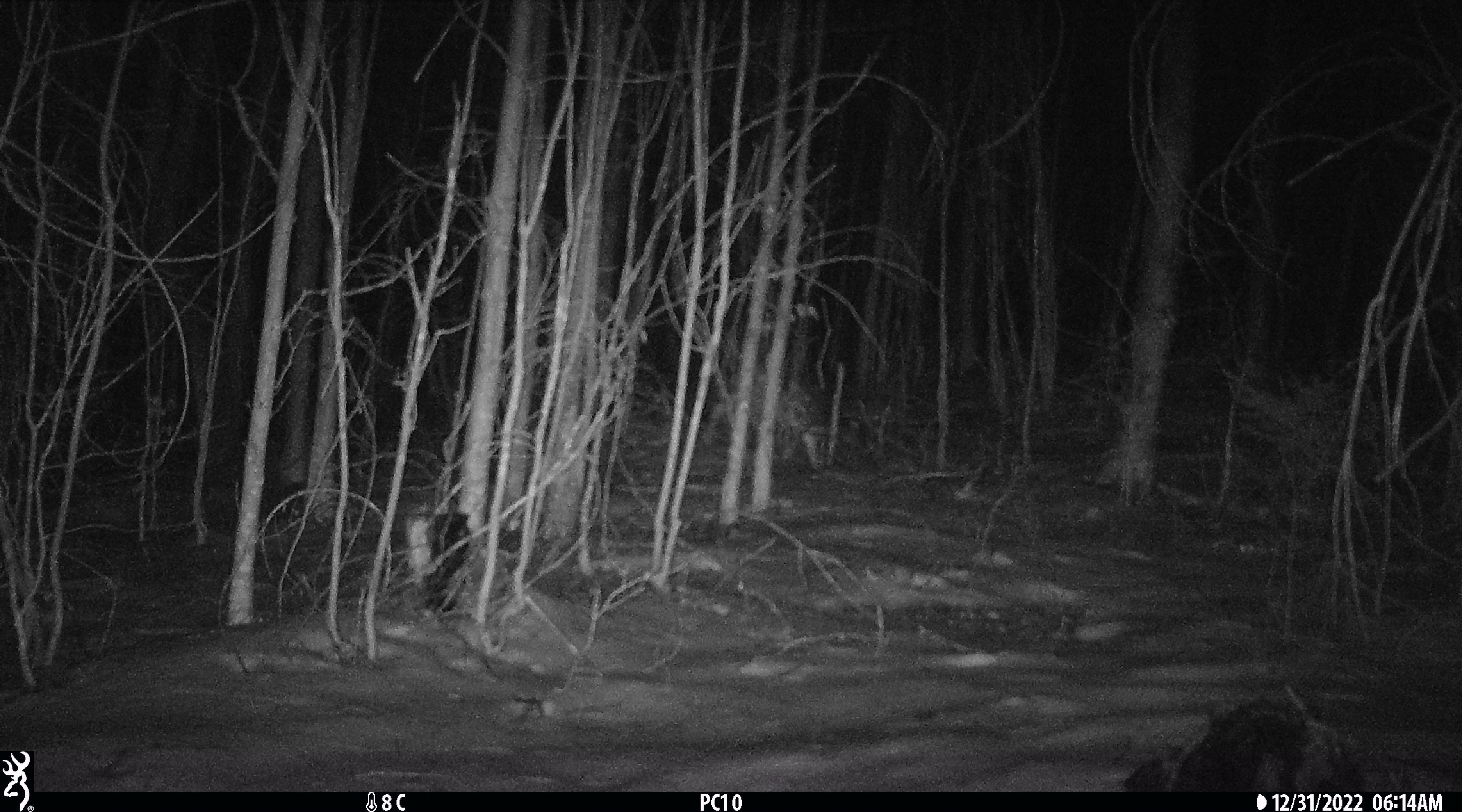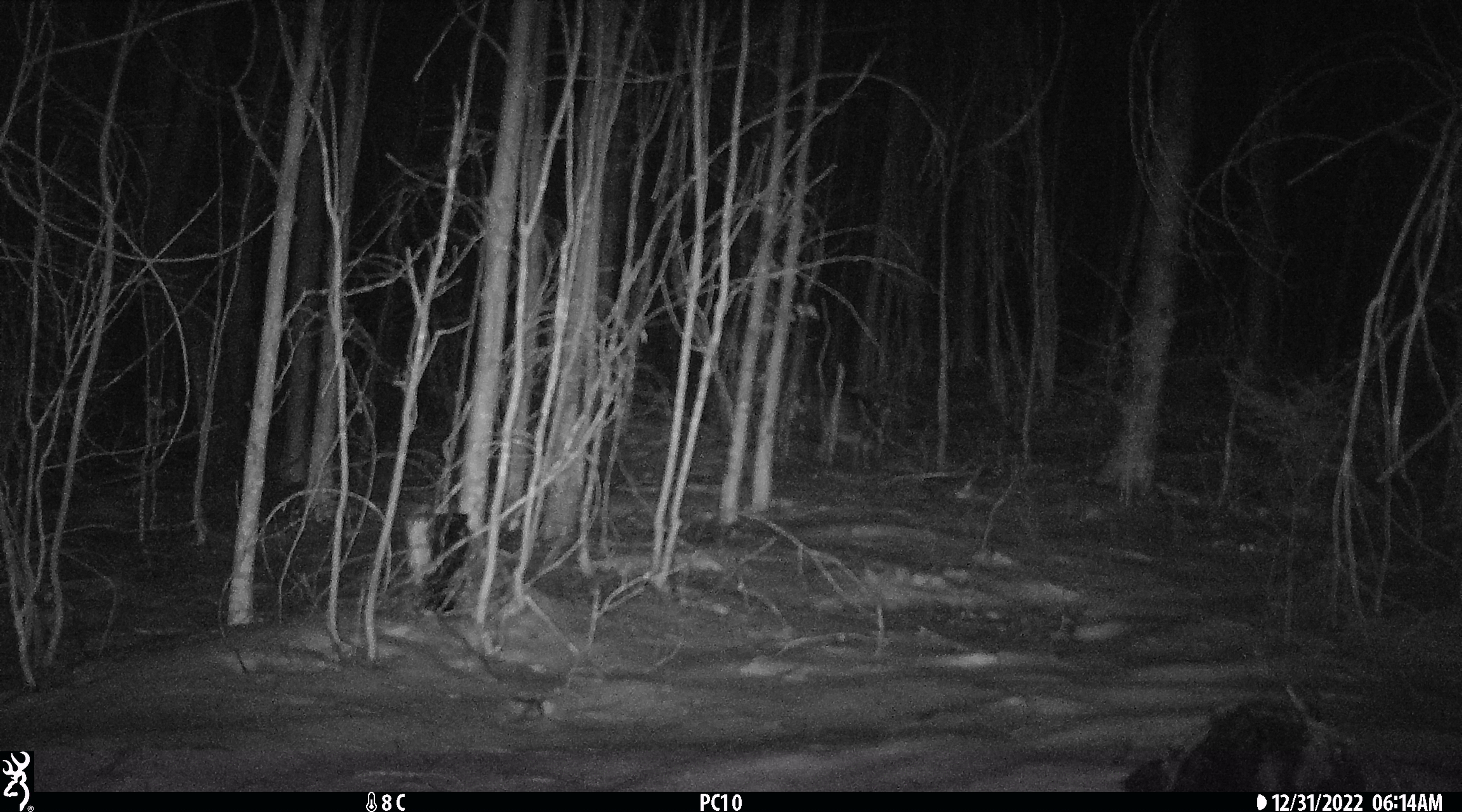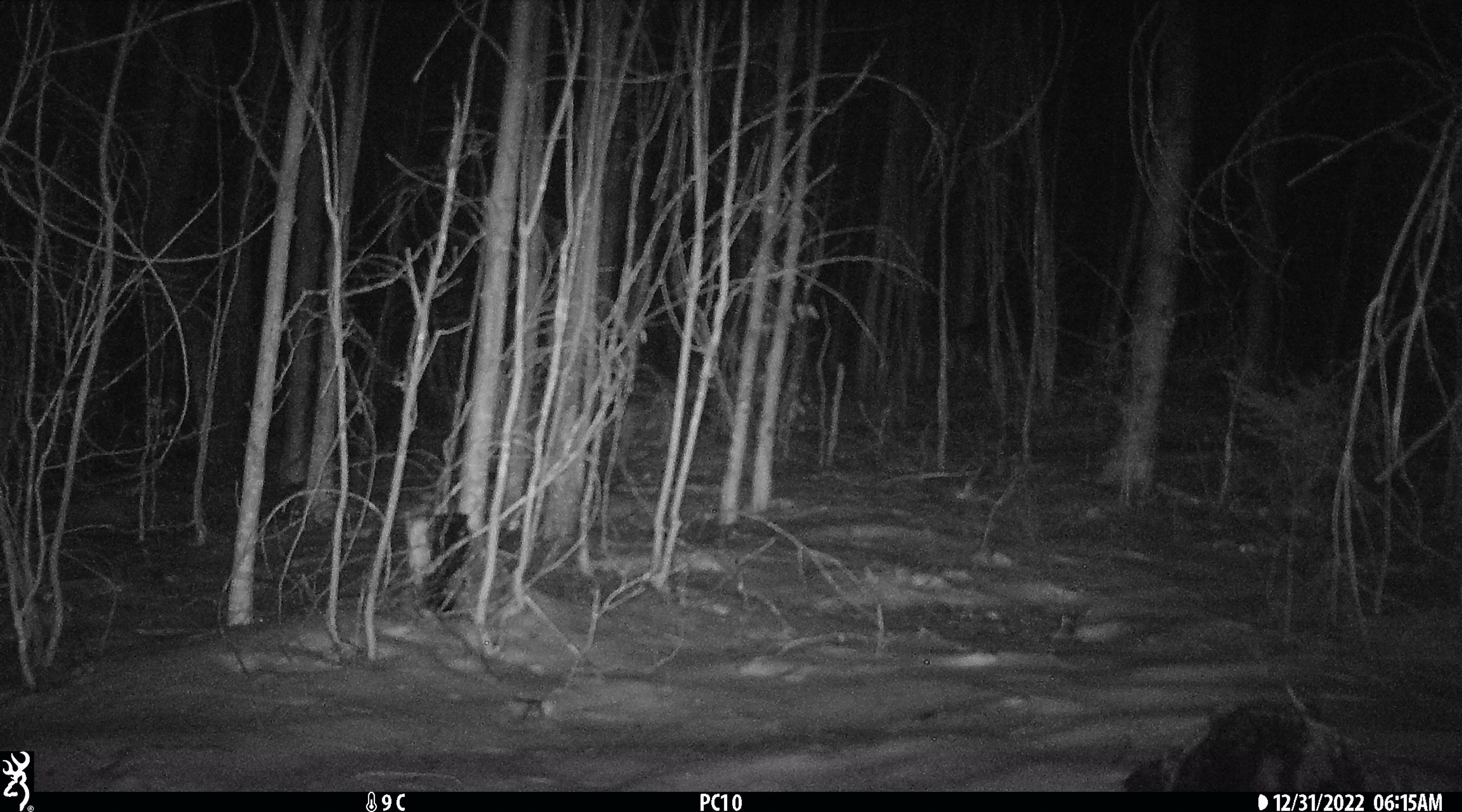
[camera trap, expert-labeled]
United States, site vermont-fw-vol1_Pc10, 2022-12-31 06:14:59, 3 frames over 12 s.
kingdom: Animalia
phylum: Chordata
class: Mammalia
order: Artiodactyla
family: Cervidae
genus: Odocoileus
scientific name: Odocoileus virginianus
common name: white-tailed deer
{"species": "white-tailed deer (Odocoileus virginianus)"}